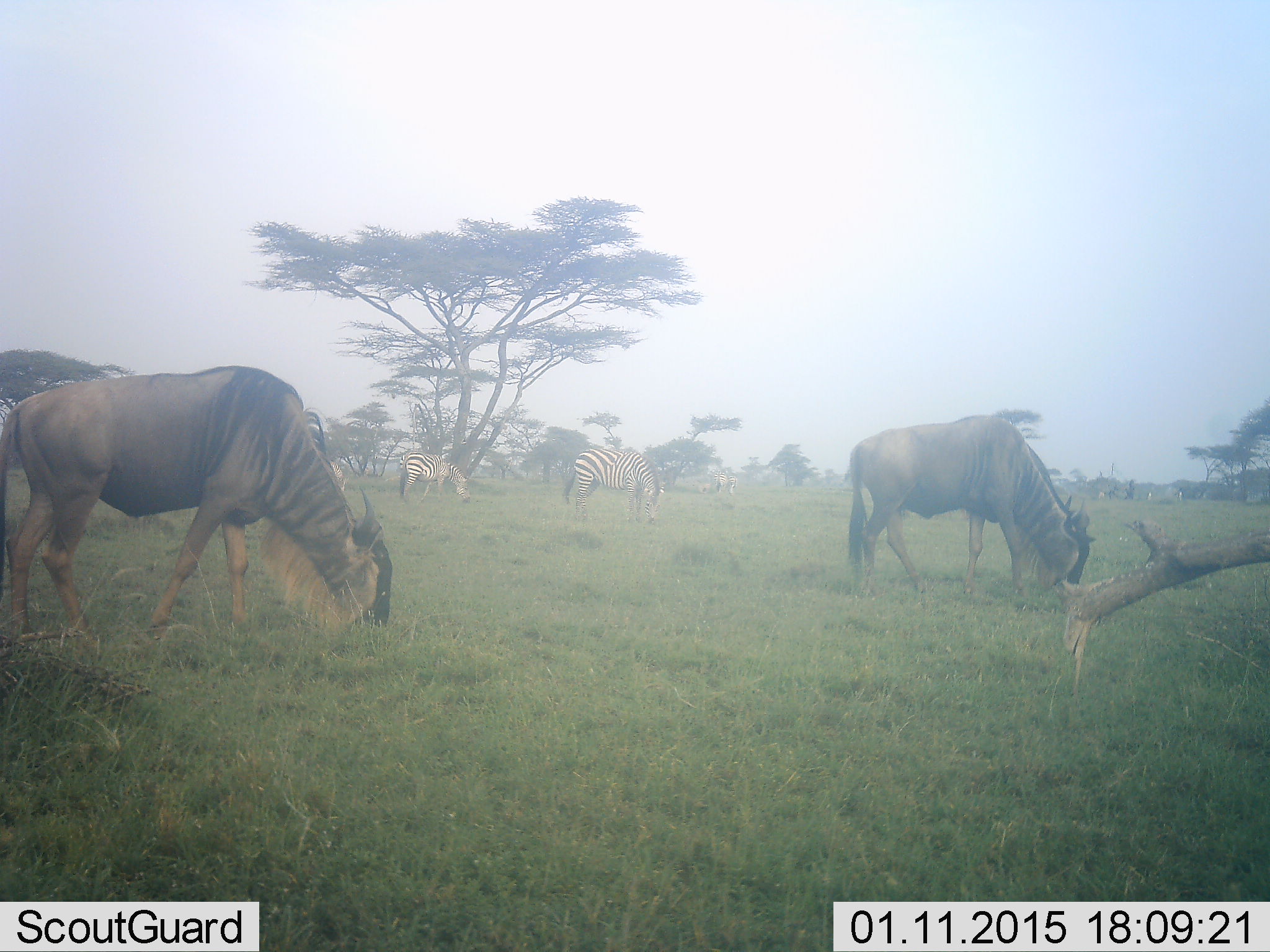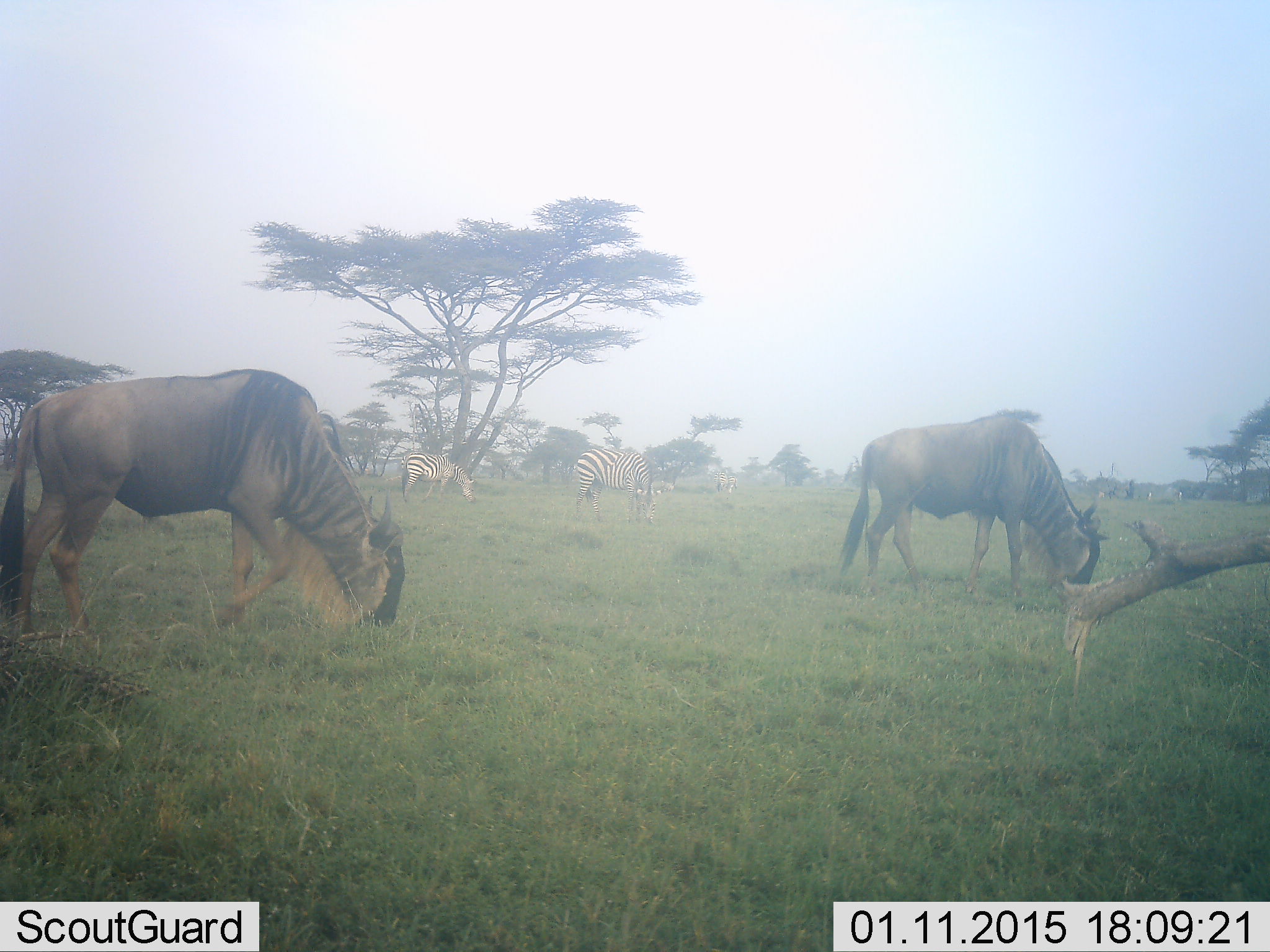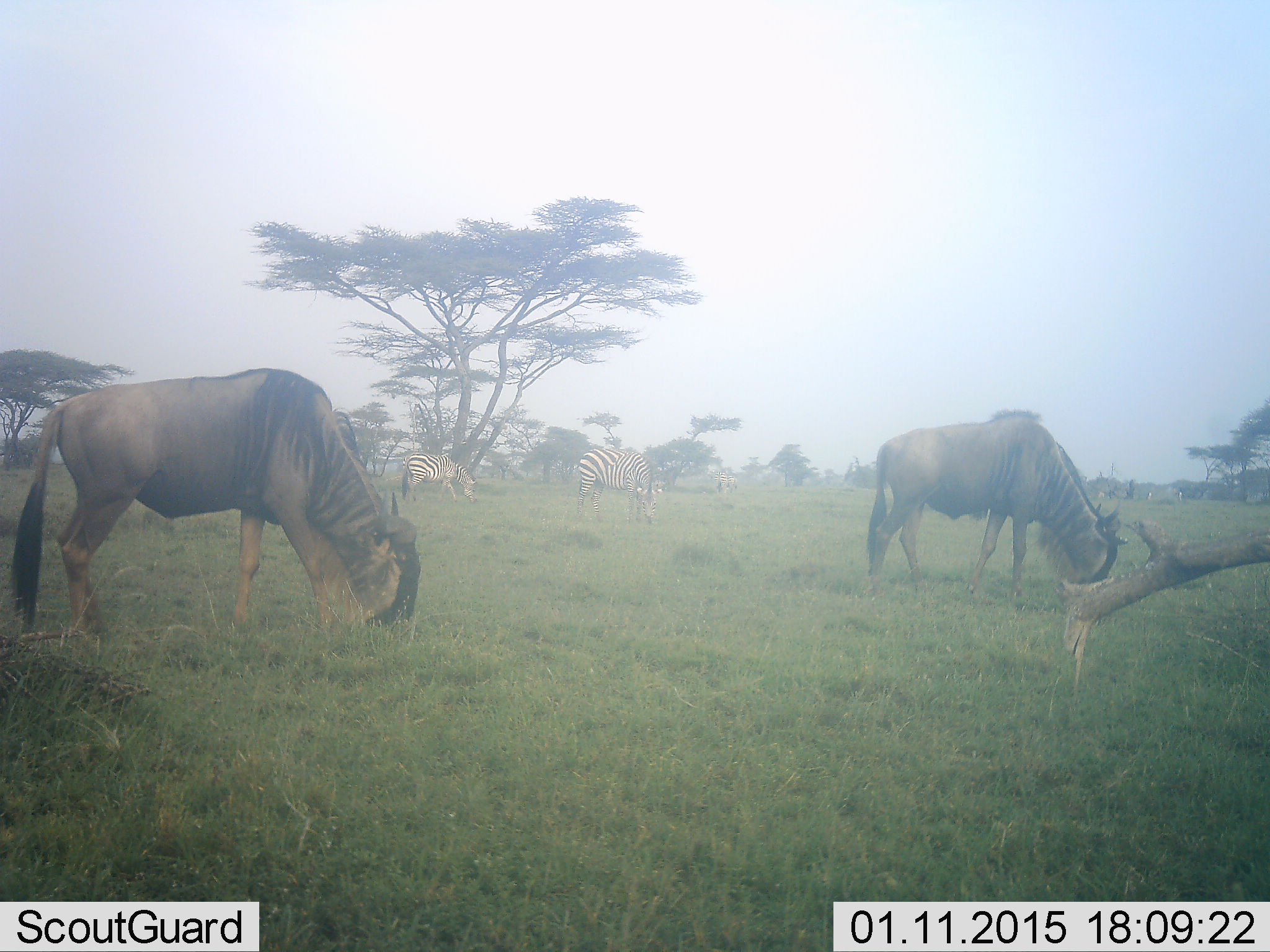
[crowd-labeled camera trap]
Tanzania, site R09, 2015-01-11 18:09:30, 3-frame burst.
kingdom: Animalia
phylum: Chordata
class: Mammalia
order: Artiodactyla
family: Bovidae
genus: Connochaetes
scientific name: Connochaetes taurinus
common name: blue wildebeest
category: wildebeest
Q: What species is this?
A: Wildebeest (blue wildebeest) (Connochaetes taurinus).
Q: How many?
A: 2.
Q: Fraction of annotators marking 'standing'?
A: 0%.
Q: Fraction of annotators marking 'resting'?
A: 0%.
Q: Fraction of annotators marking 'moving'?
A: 18%.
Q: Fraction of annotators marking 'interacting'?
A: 0%.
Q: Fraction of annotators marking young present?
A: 0%.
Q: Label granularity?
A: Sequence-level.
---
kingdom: Animalia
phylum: Chordata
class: Mammalia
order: Perissodactyla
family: Equidae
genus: Equus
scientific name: Equus quagga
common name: plains zebra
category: zebra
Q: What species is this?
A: Zebra (plains zebra) (Equus quagga).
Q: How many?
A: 3.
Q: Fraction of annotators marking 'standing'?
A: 10%.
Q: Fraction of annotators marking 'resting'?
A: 0%.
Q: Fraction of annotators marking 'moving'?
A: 0%.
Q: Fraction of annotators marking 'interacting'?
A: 0%.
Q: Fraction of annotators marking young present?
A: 0%.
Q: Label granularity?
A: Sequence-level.